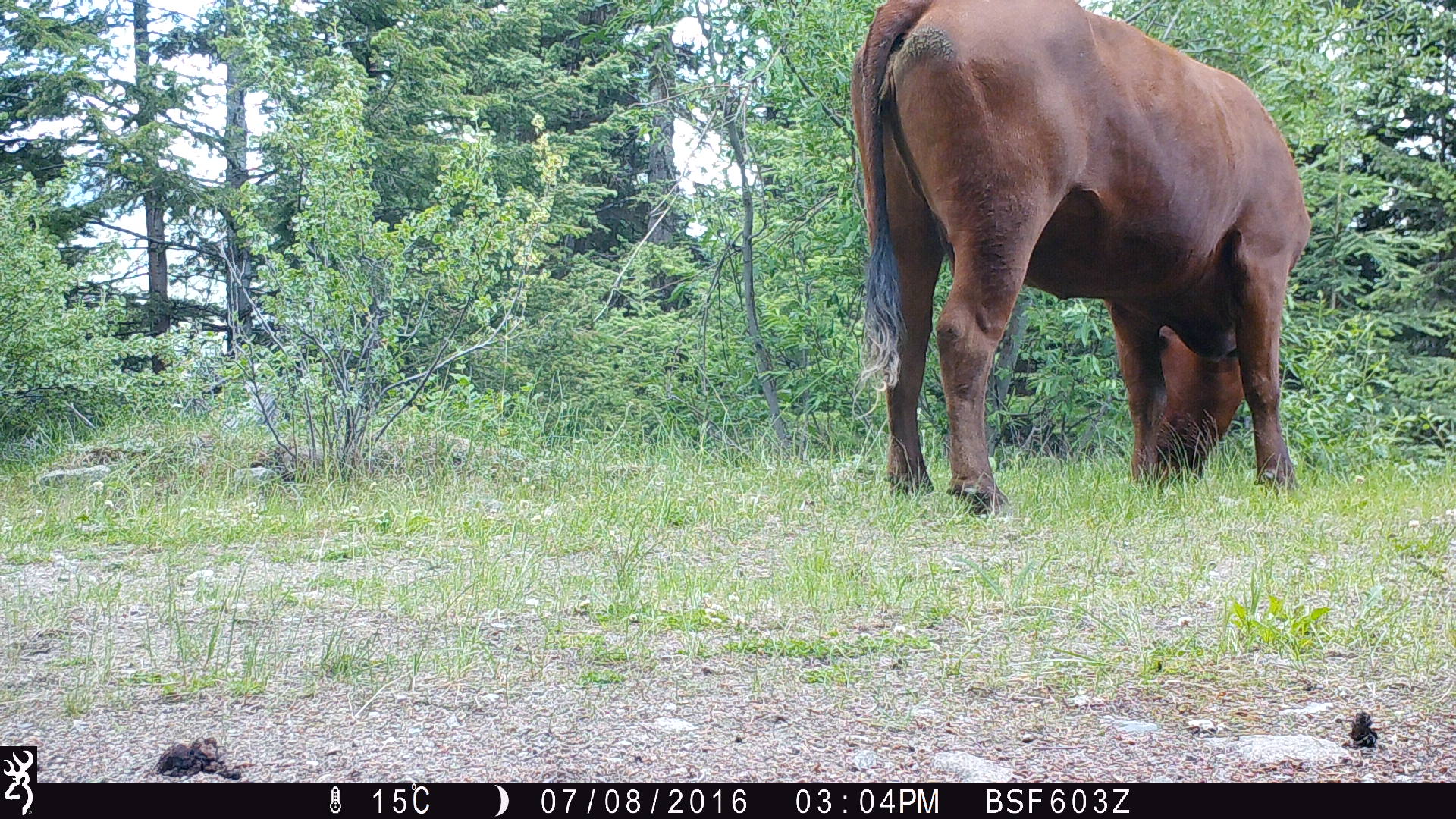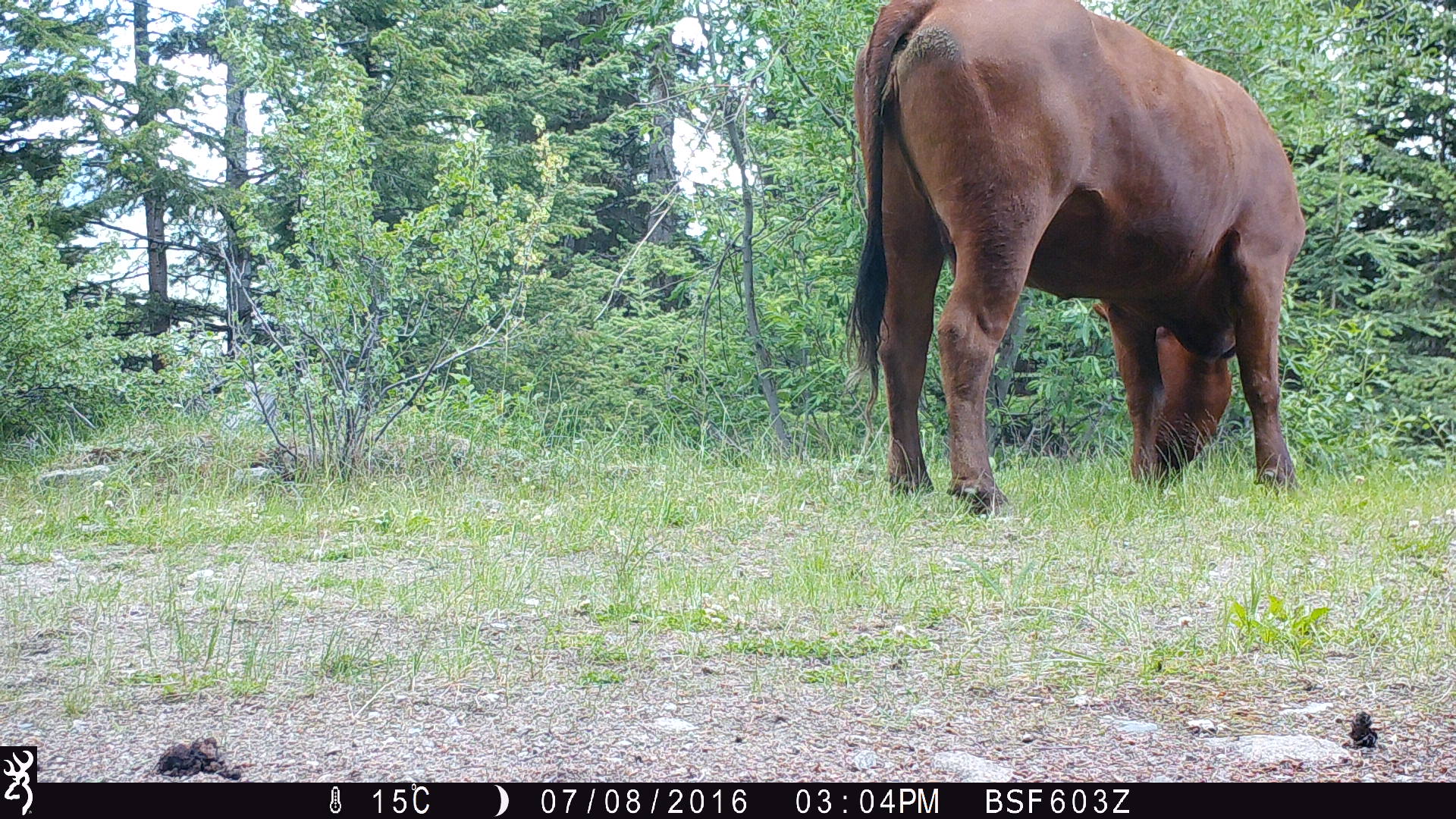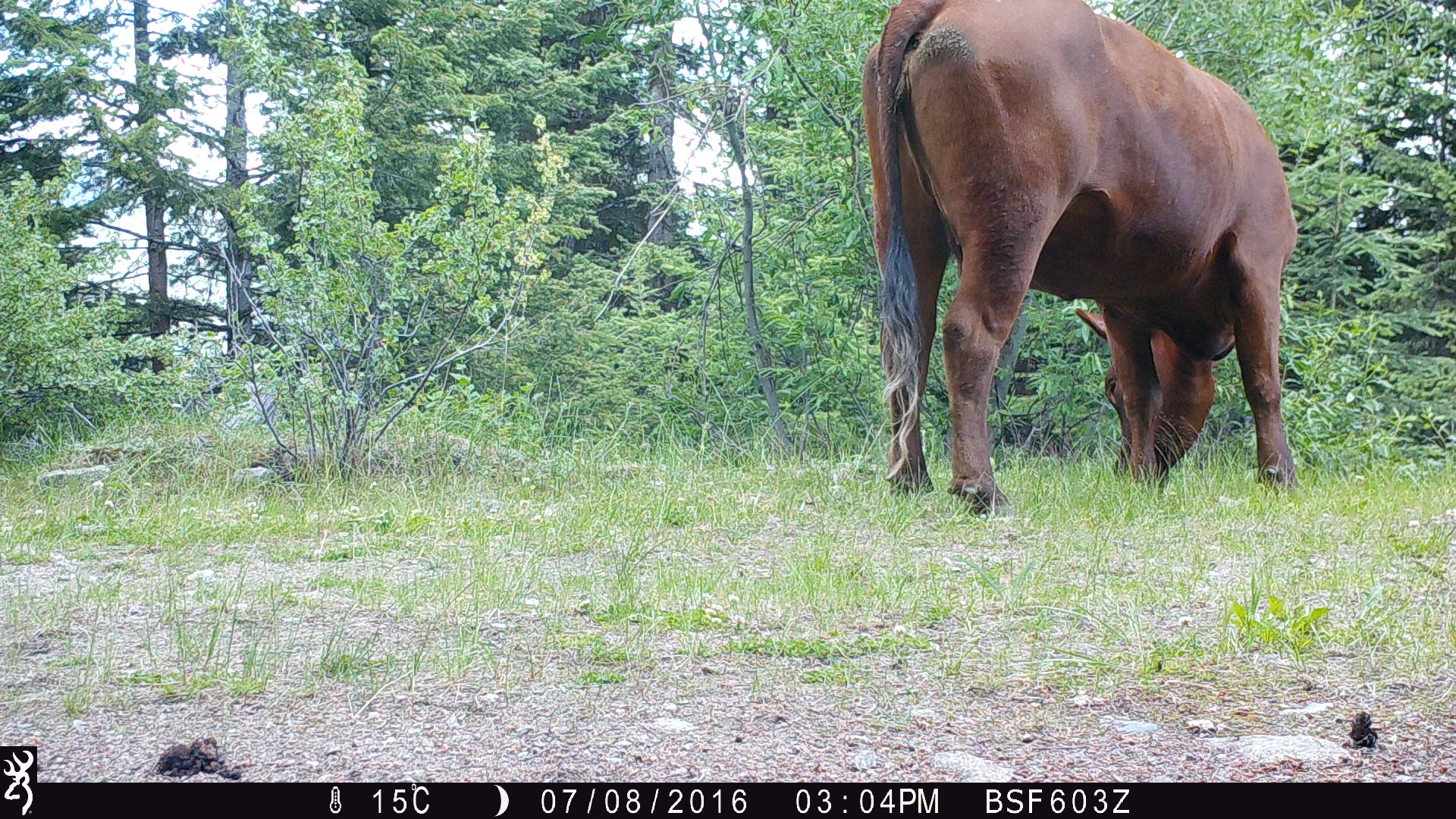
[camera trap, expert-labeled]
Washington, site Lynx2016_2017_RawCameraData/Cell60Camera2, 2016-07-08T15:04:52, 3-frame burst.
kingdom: Animalia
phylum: Chordata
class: Mammalia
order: Artiodactyla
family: Bovidae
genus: Bos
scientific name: Bos taurus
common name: domestic cattle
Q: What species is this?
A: Domestic cattle (Bos taurus).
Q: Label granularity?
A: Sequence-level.